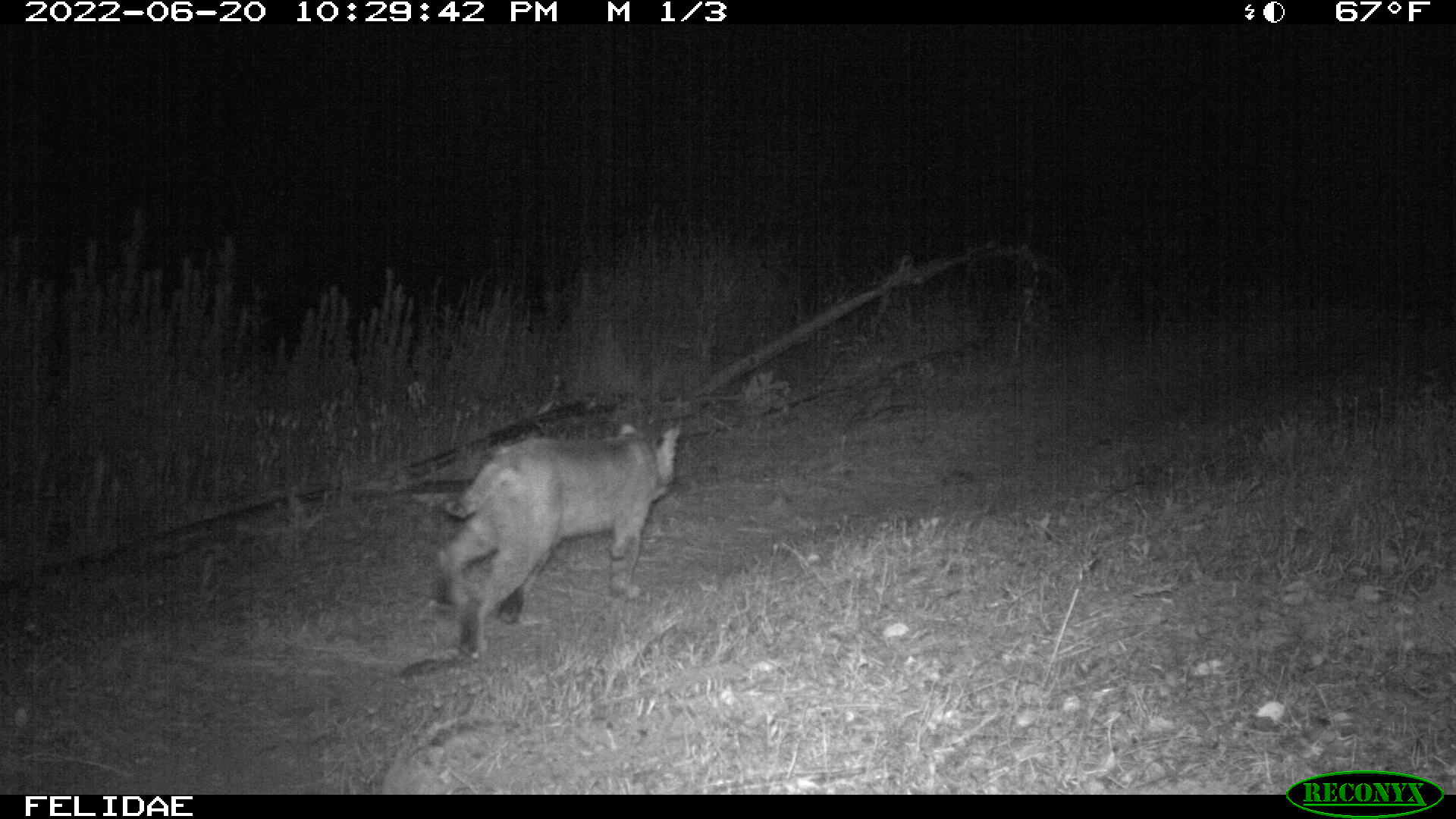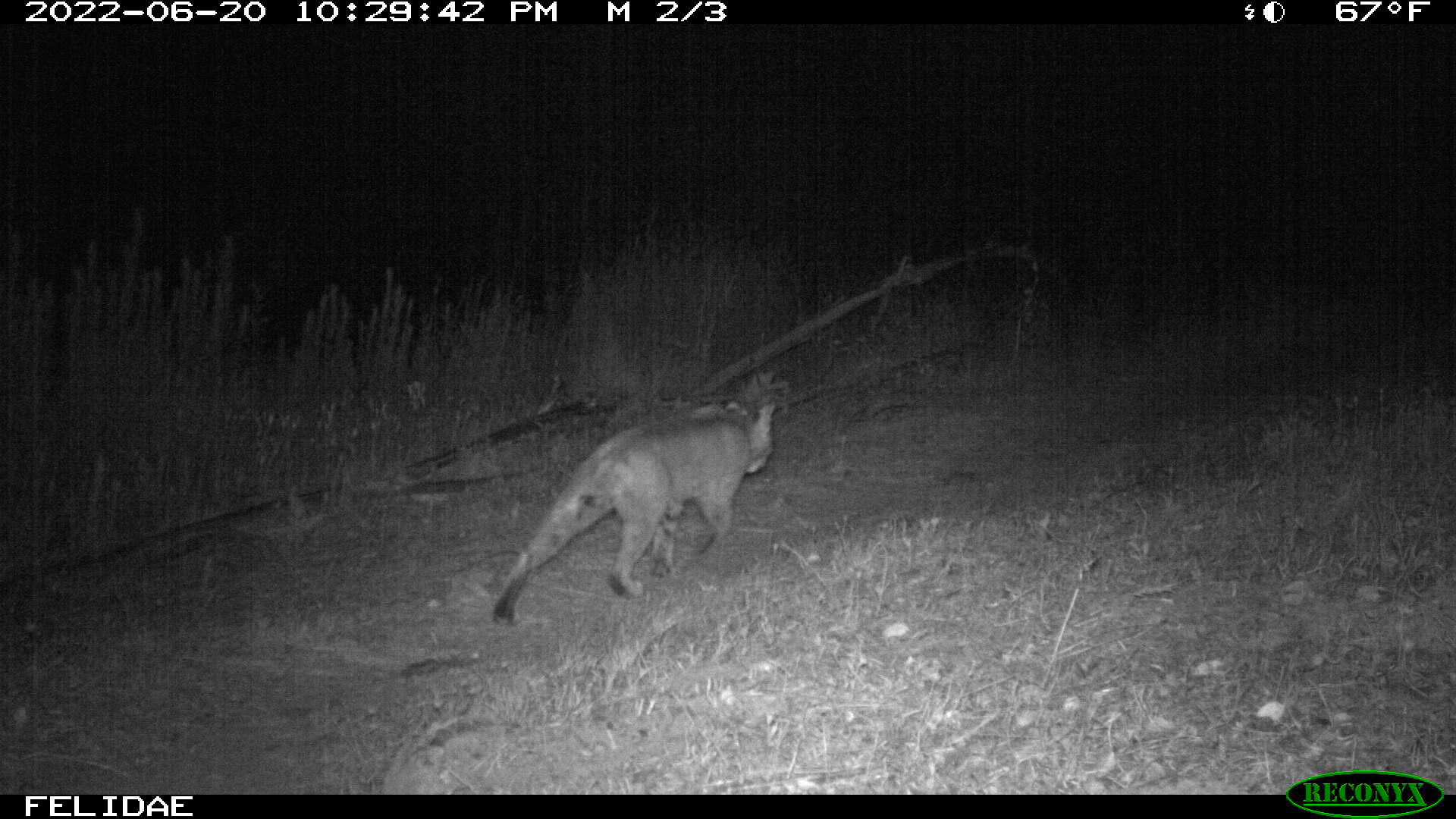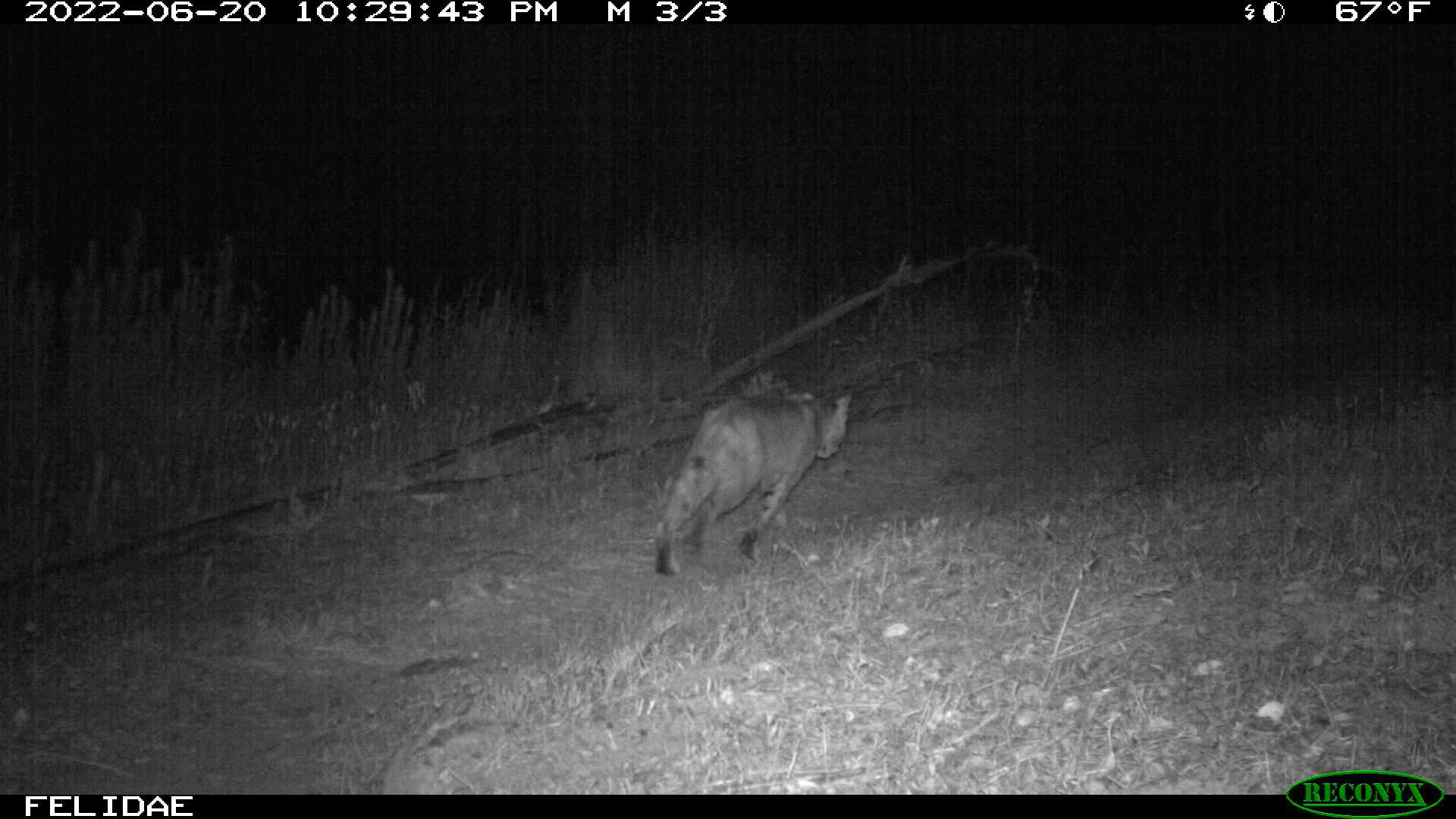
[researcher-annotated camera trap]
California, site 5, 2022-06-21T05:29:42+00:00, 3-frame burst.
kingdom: Animalia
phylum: Chordata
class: Mammalia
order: Carnivora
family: Felidae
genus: Lynx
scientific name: Lynx rufus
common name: bobcat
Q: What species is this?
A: Bobcat (Lynx rufus).